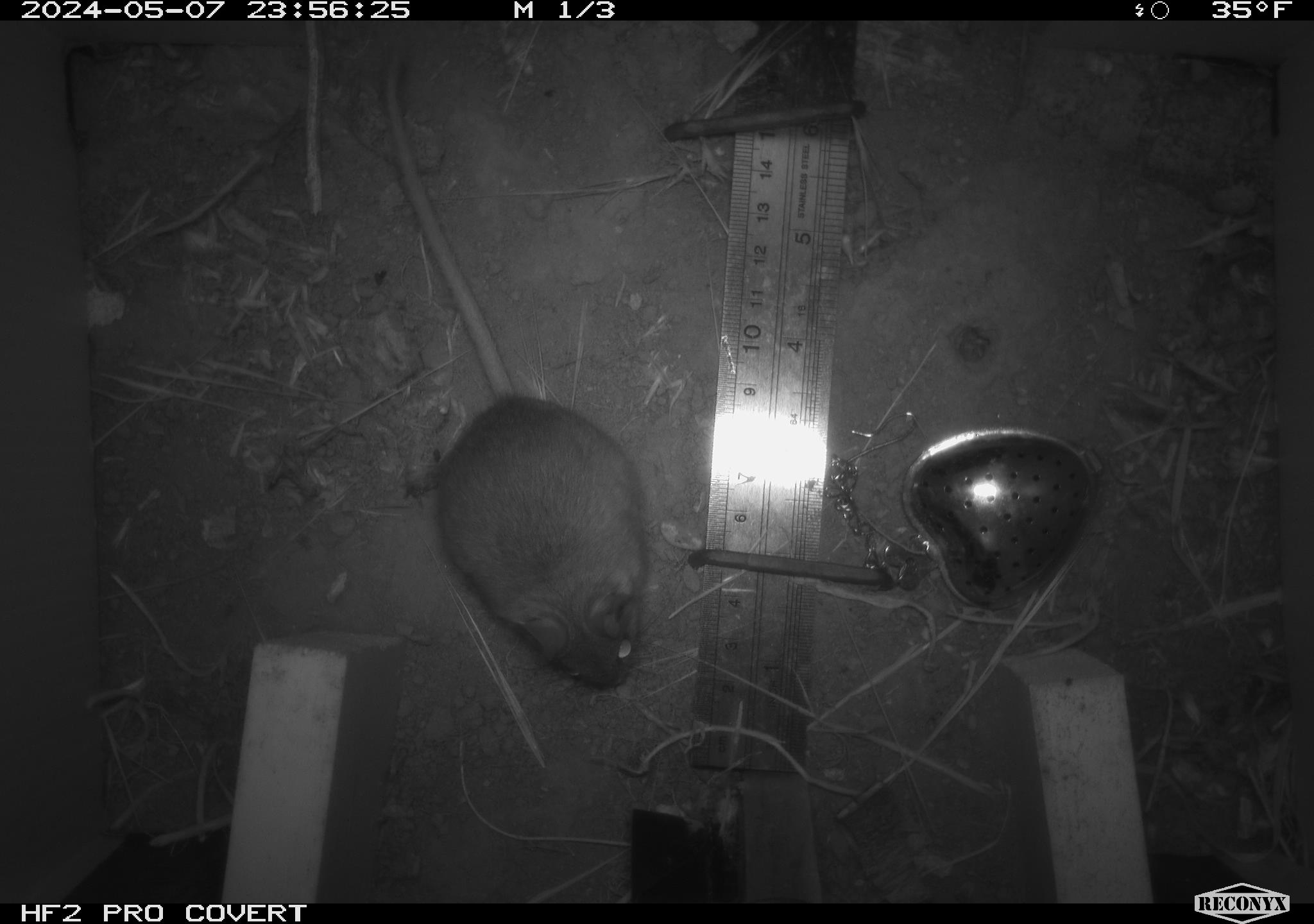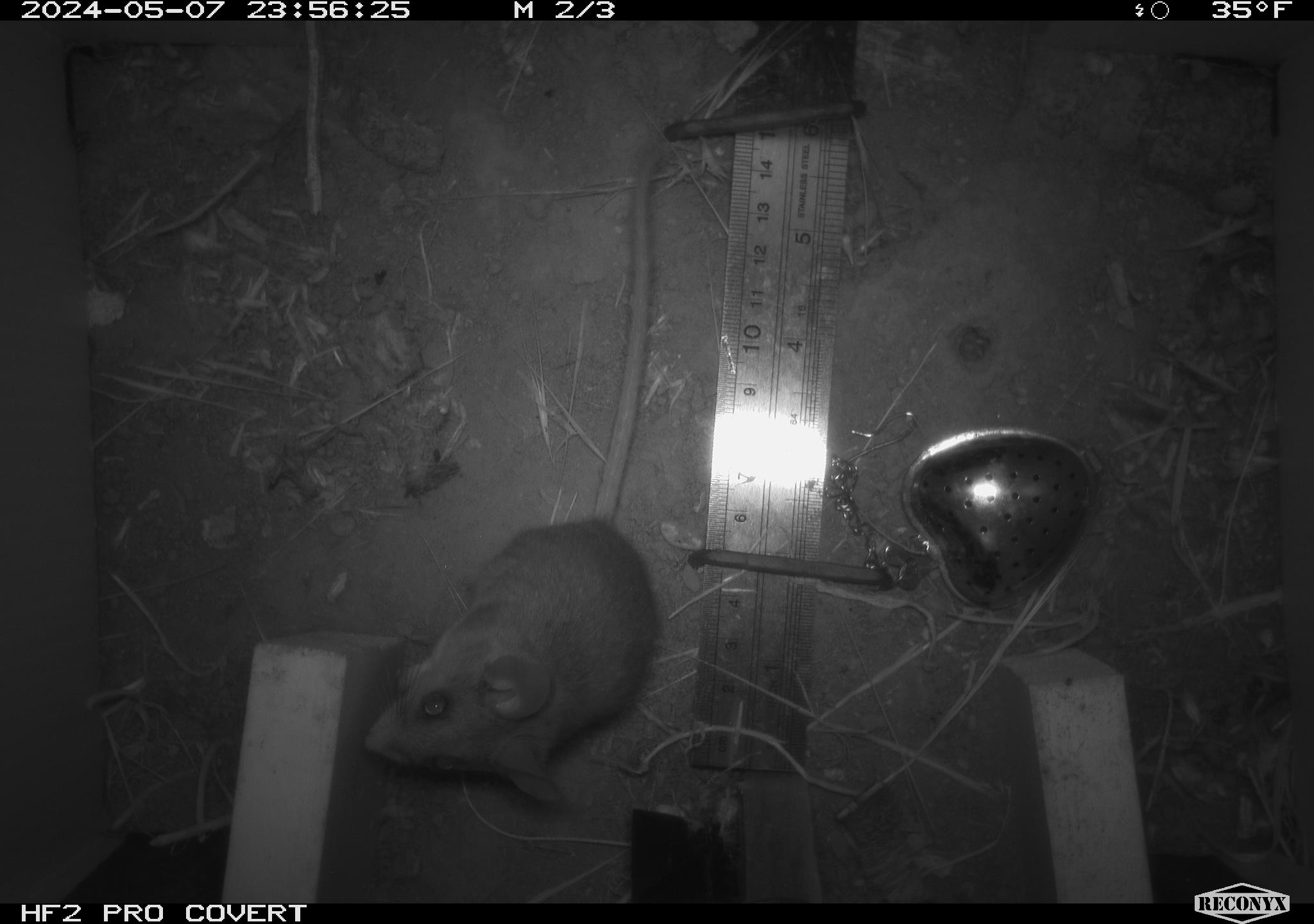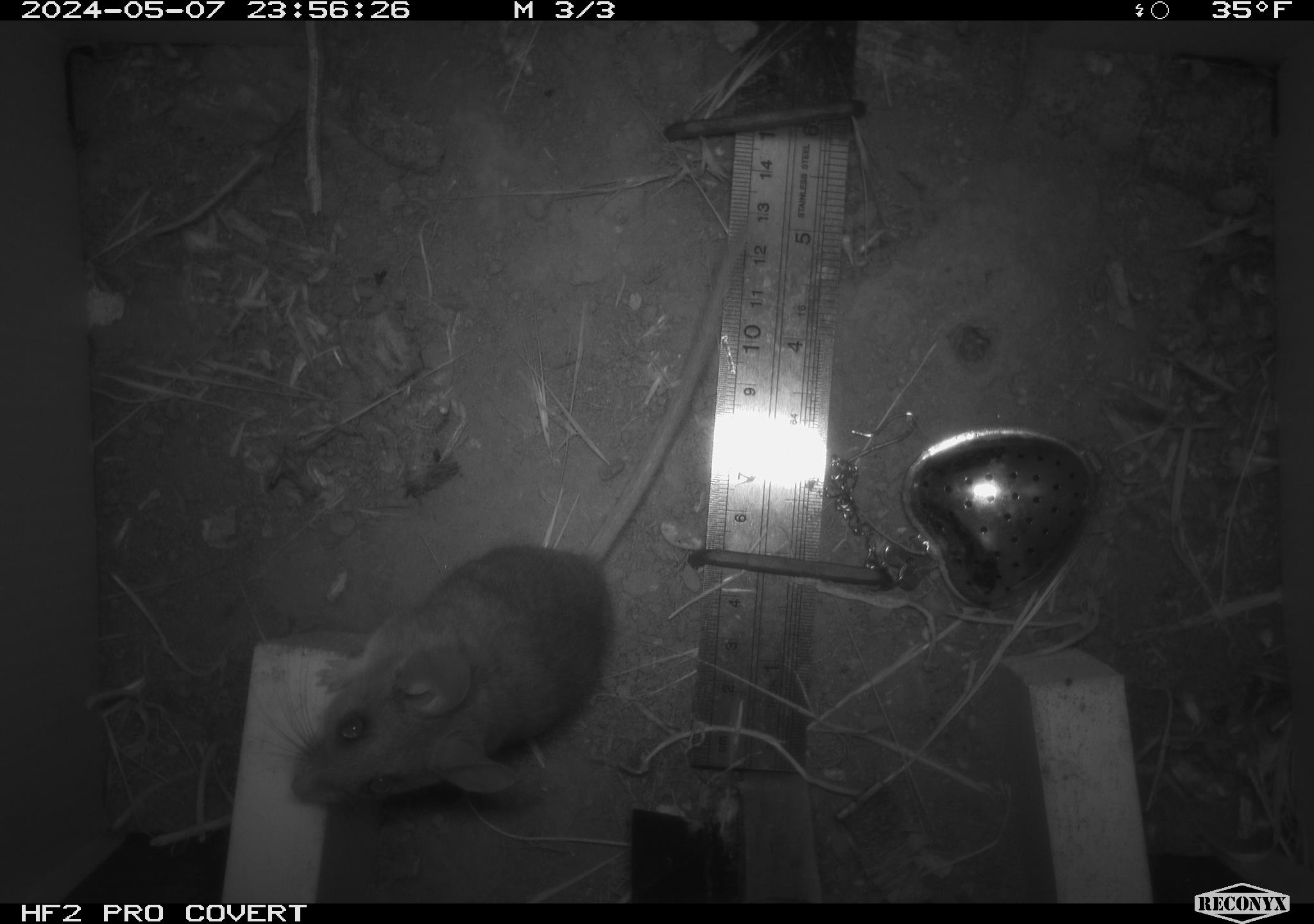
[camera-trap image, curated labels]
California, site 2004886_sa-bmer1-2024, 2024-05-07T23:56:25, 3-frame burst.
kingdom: Animalia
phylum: Chordata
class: Mammalia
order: Rodentia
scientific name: Rodentia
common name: mouse species